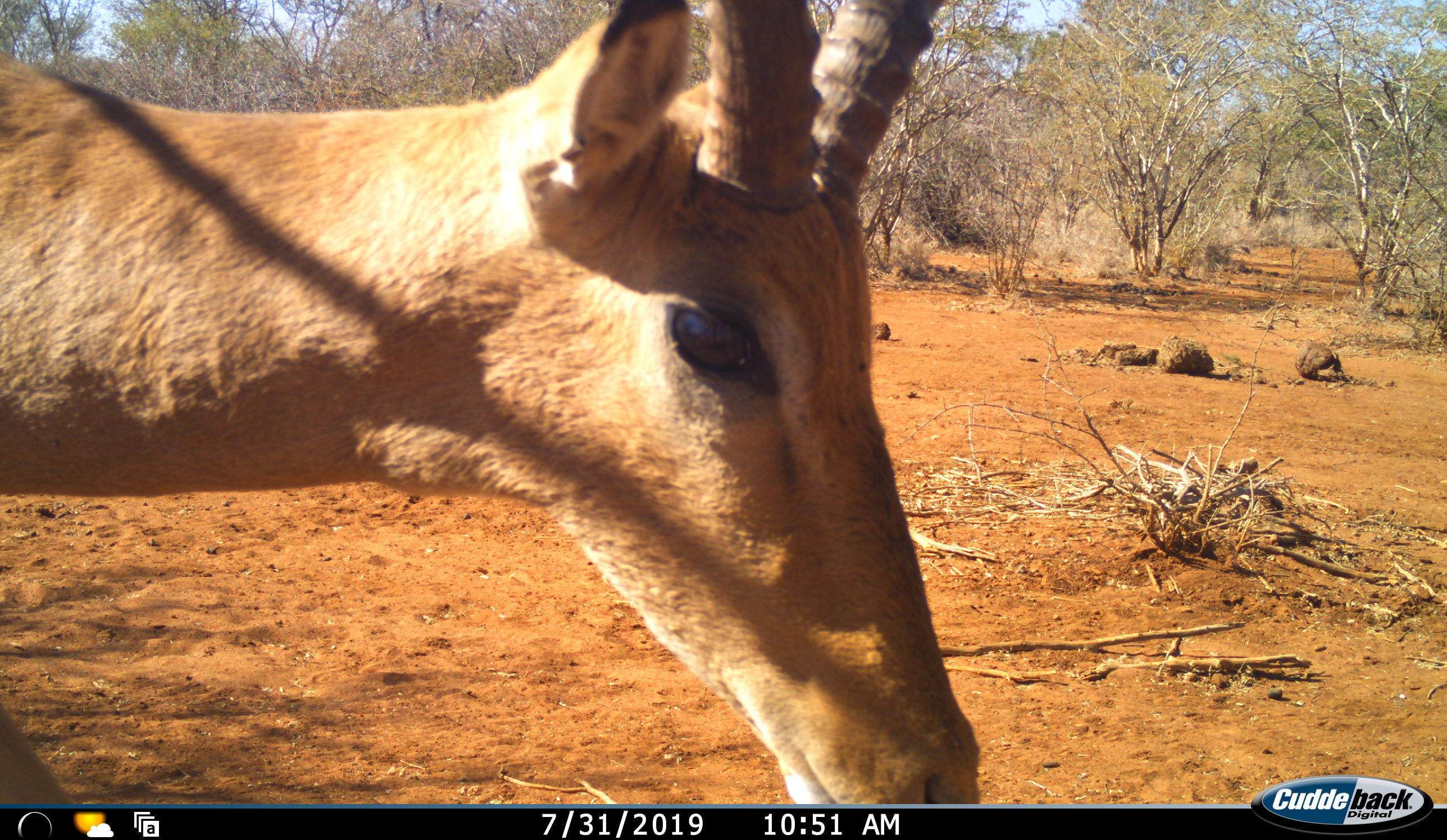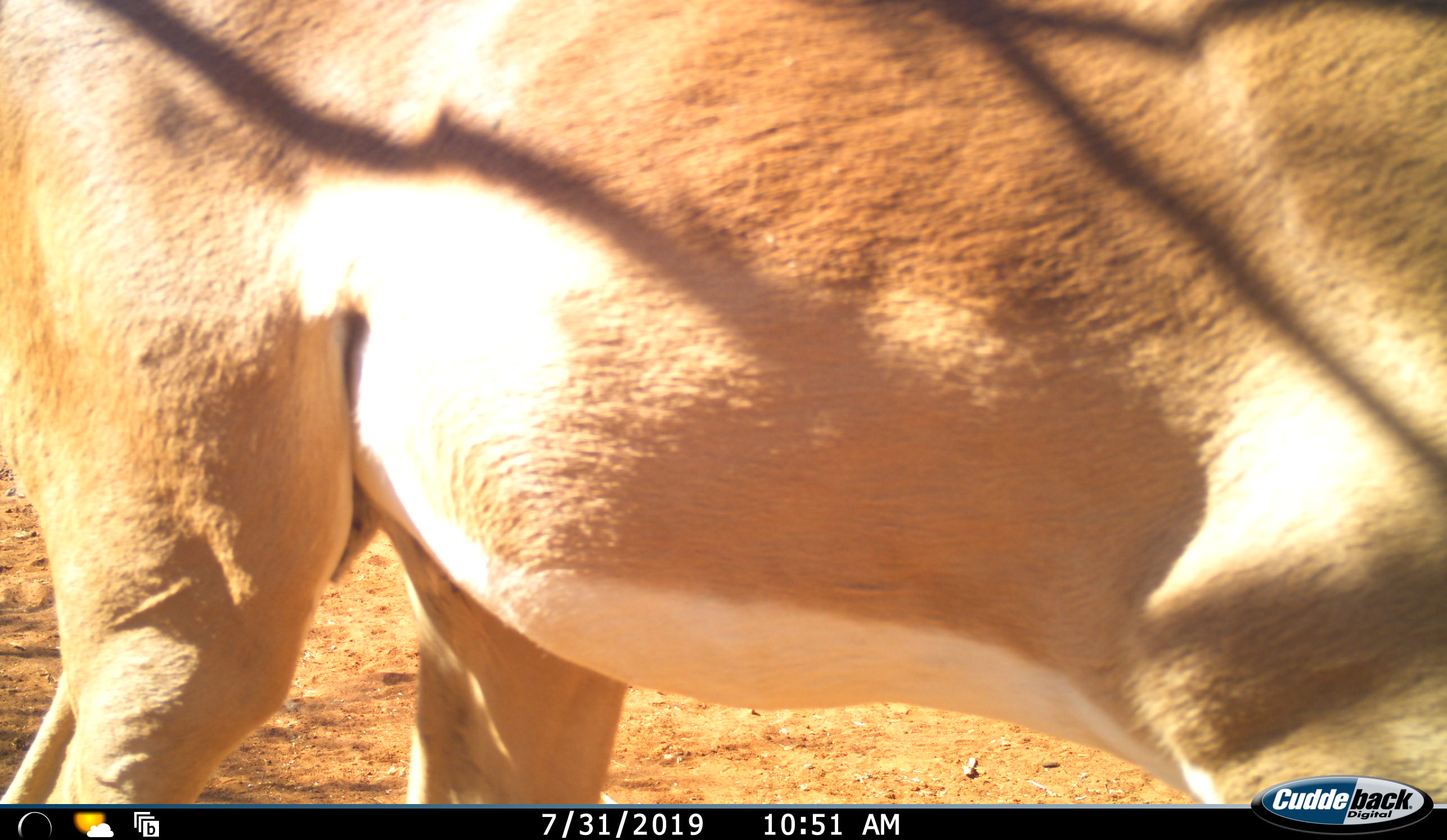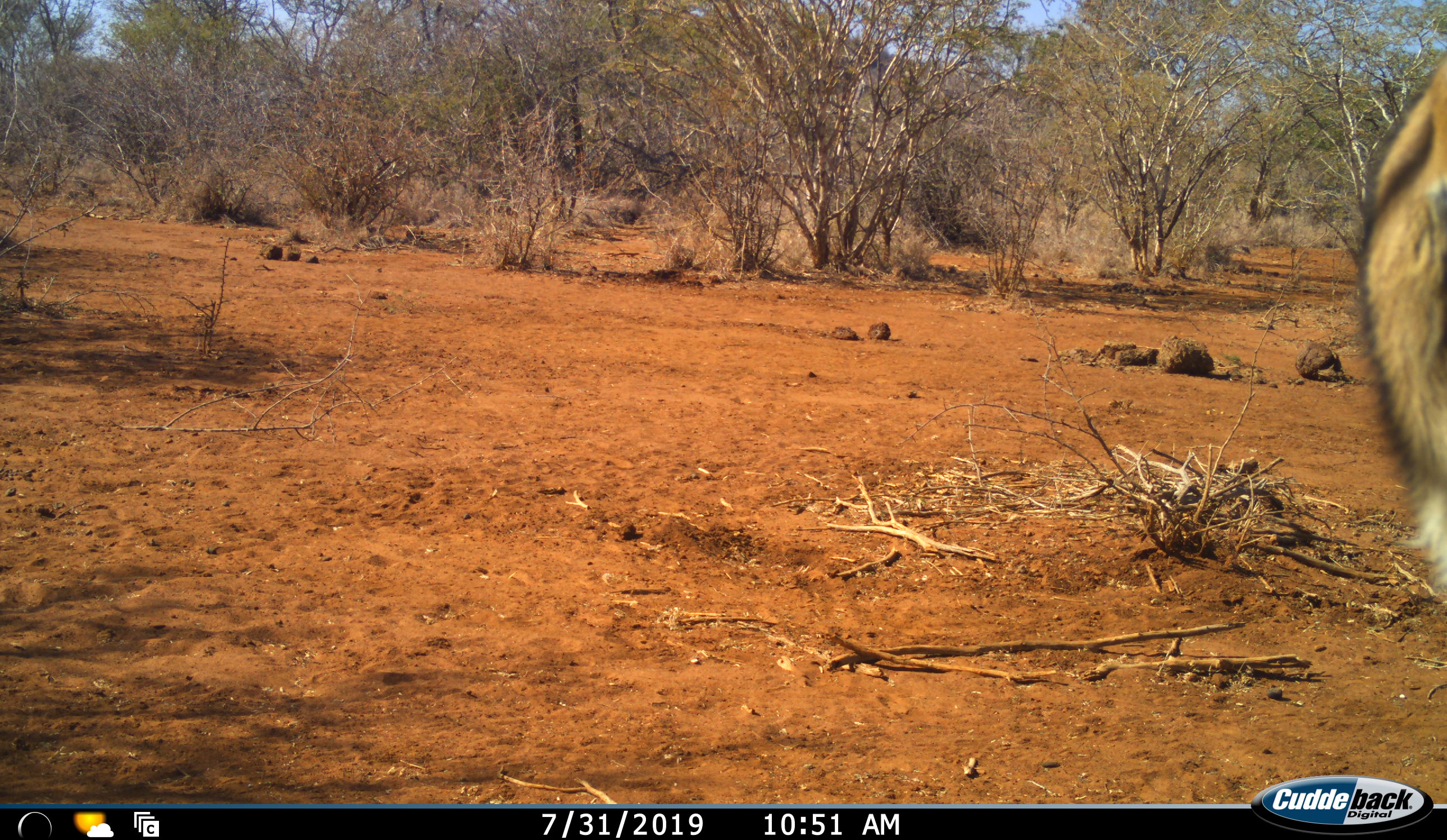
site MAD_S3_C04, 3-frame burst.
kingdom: Animalia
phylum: Chordata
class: Mammalia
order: Artiodactyla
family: Bovidae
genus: Aepyceros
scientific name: Aepyceros melampus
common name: impala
Impala (Aepyceros melampus), count 1. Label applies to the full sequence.